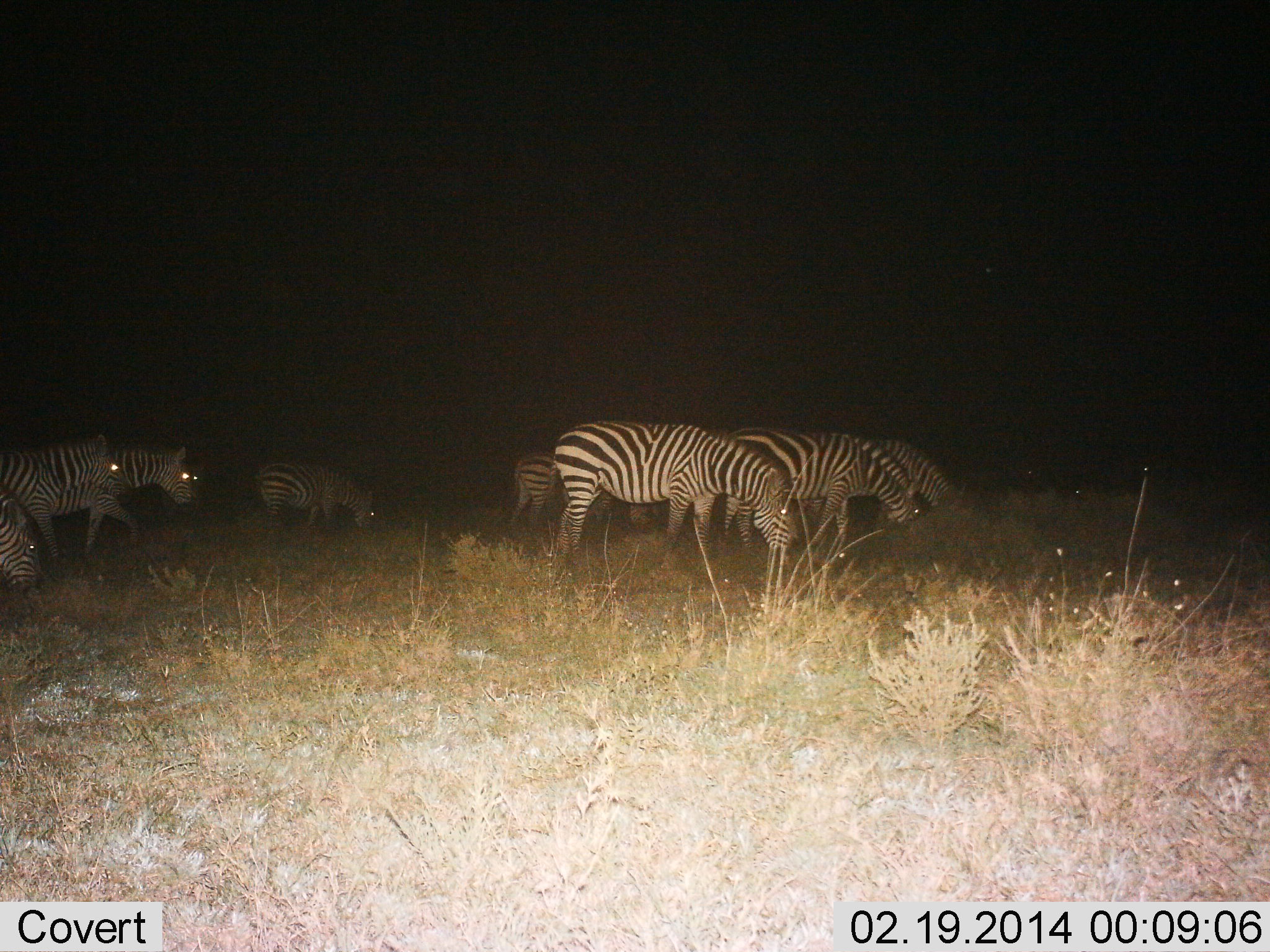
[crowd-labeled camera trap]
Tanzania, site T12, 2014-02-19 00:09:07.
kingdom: Animalia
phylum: Chordata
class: Mammalia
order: Perissodactyla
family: Equidae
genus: Equus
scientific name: Equus quagga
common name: plains zebra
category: zebra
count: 8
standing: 44%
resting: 0%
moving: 33%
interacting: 0%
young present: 0%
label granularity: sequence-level